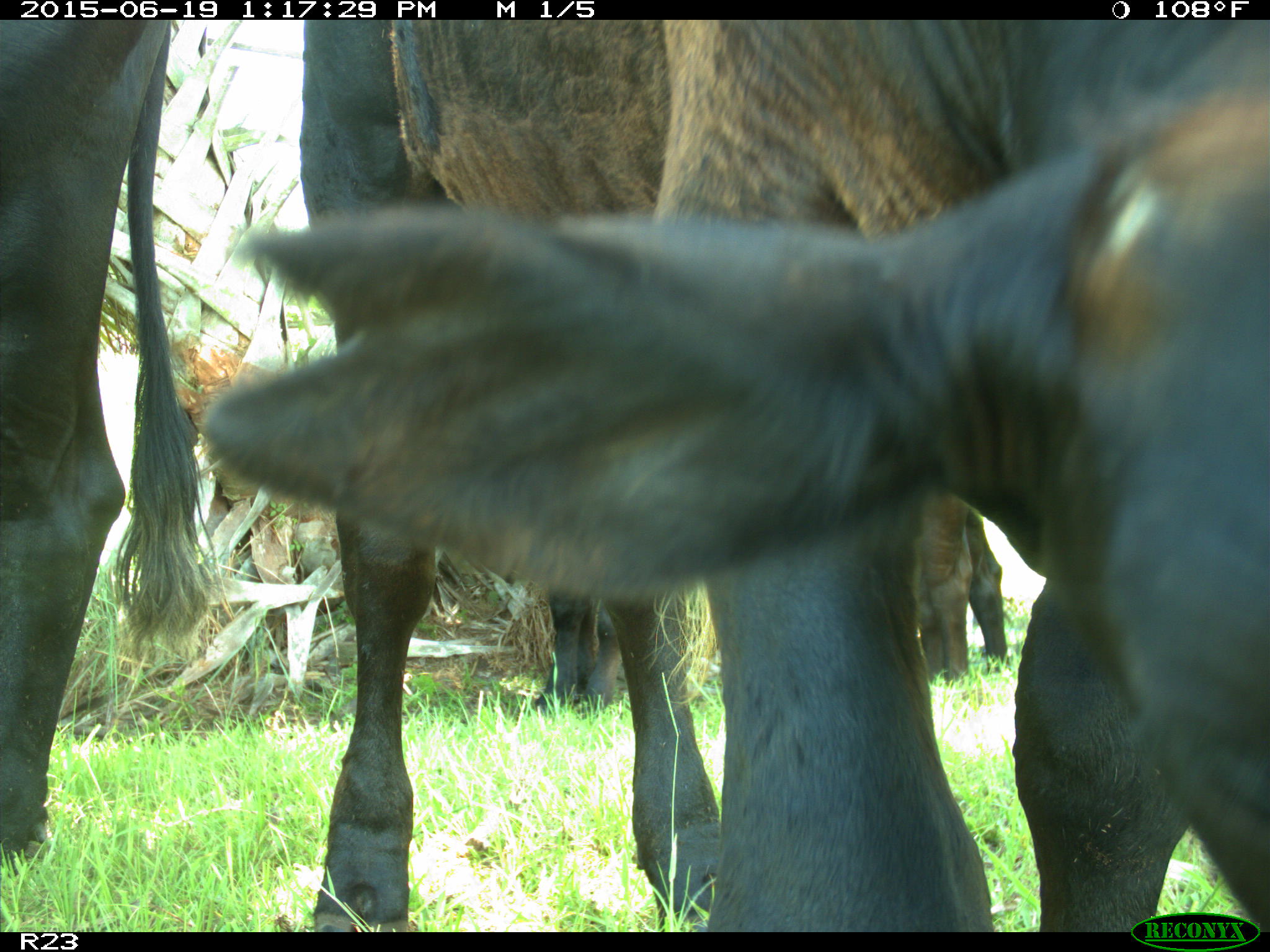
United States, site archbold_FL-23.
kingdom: Animalia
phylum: Chordata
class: Aves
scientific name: Aves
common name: birds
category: unidentified bird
Unidentified bird (birds) (Aves).